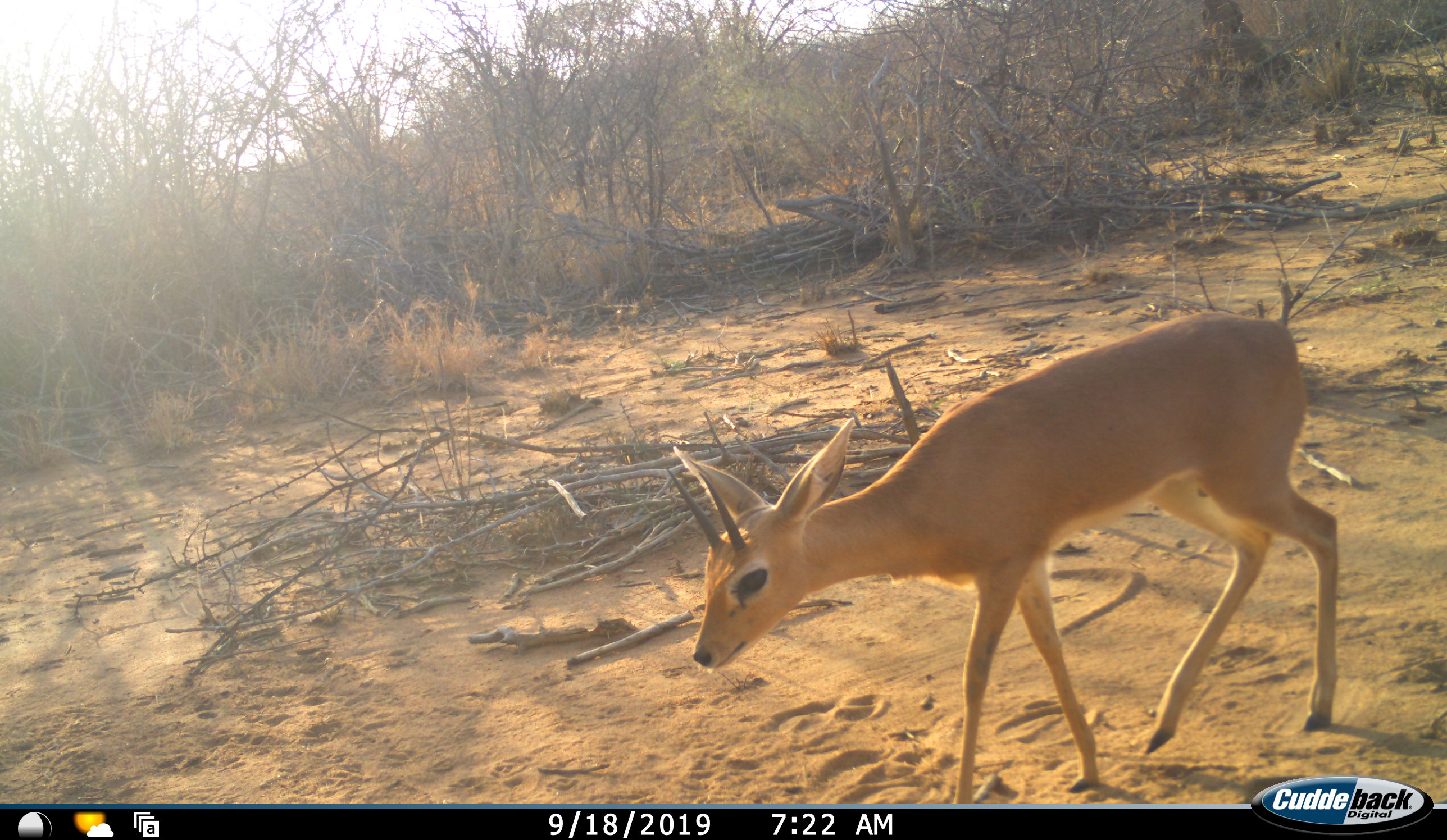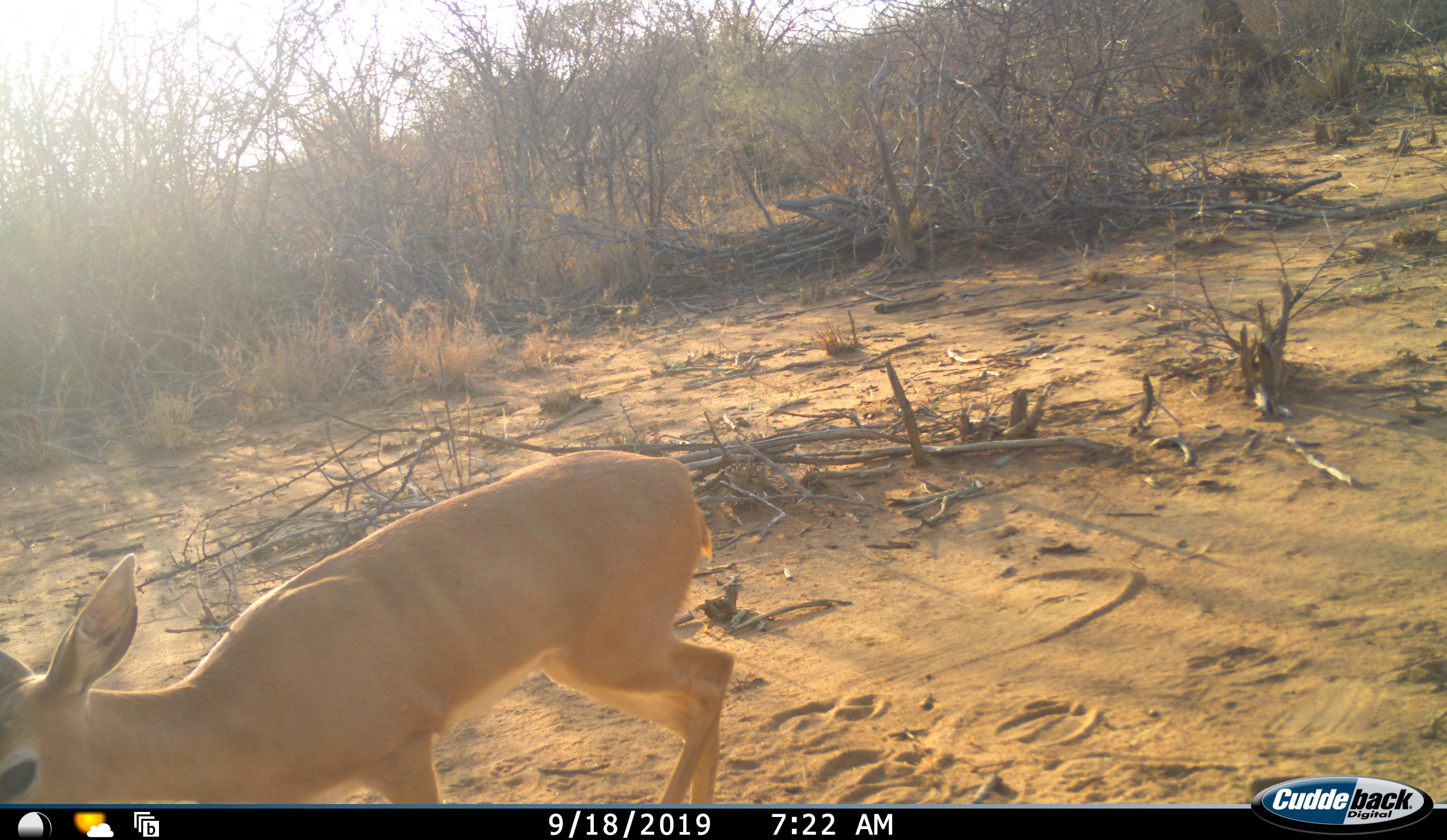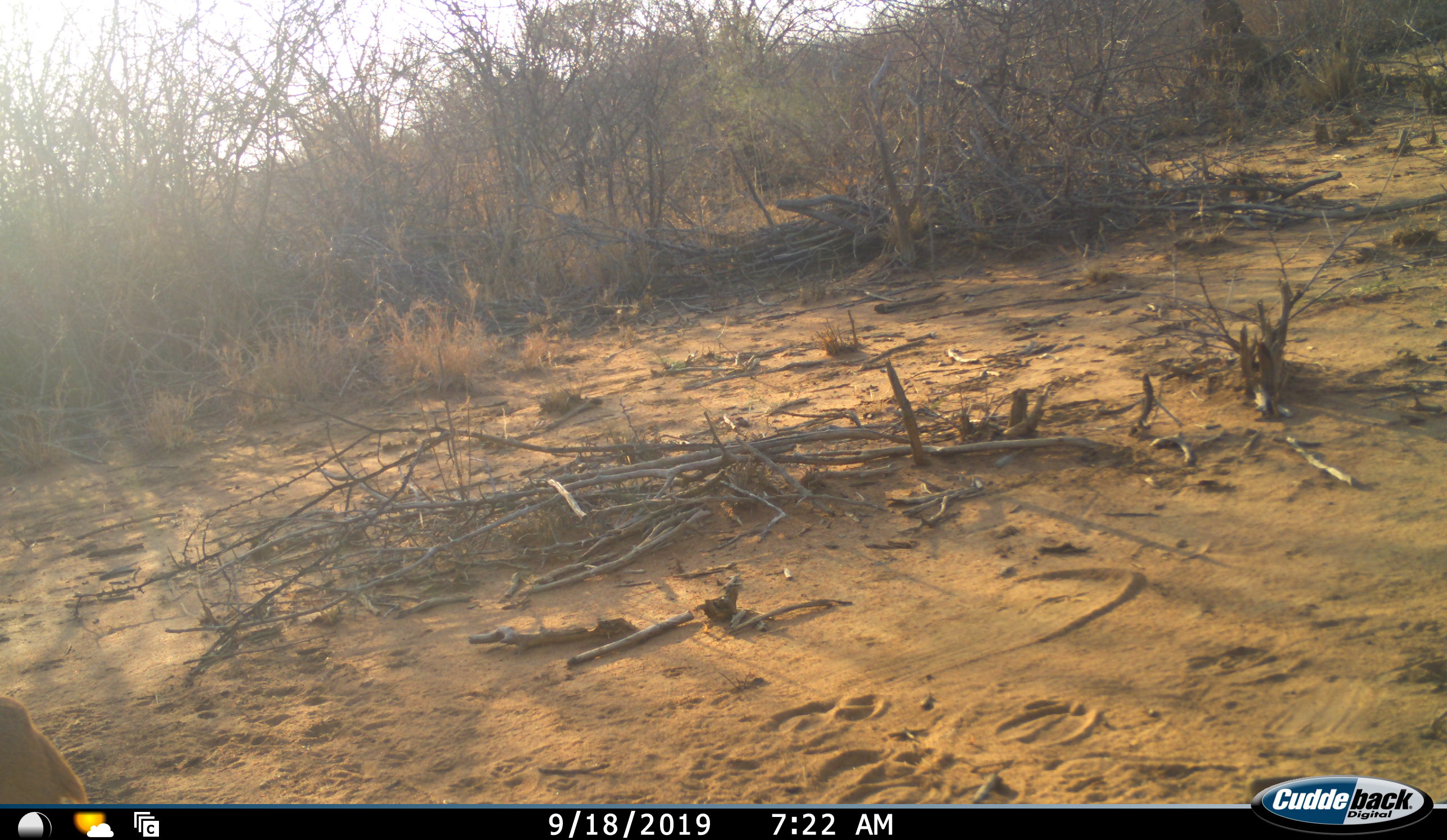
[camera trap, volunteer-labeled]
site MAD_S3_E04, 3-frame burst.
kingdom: Animalia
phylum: Chordata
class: Mammalia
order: Artiodactyla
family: Bovidae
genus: Raphicerus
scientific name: Raphicerus campestris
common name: steenbok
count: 1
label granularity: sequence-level